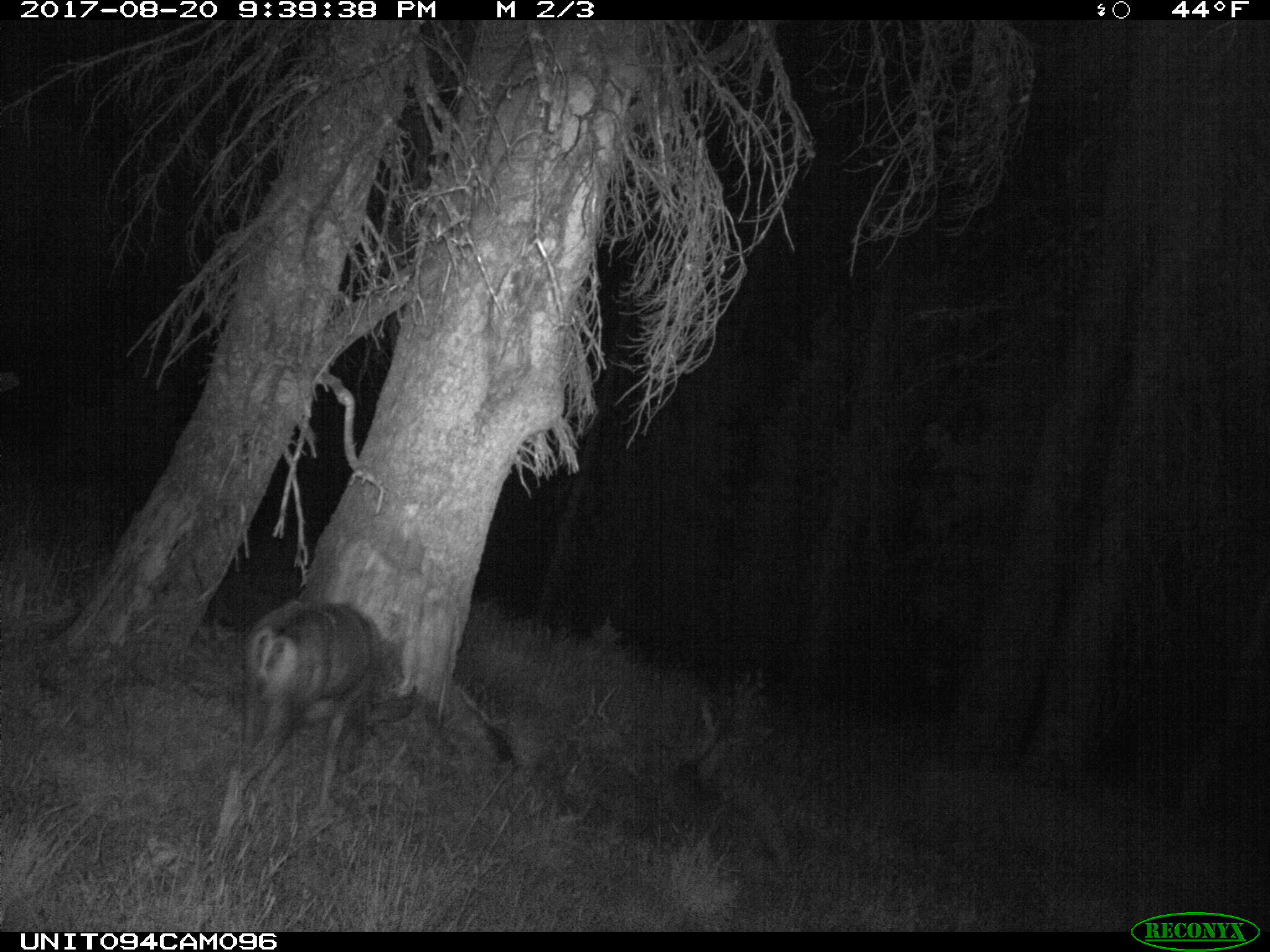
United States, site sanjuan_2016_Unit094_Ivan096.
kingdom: Animalia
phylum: Chordata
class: Mammalia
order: Artiodactyla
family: Cervidae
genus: Odocoileus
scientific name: Odocoileus hemionus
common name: mule deer